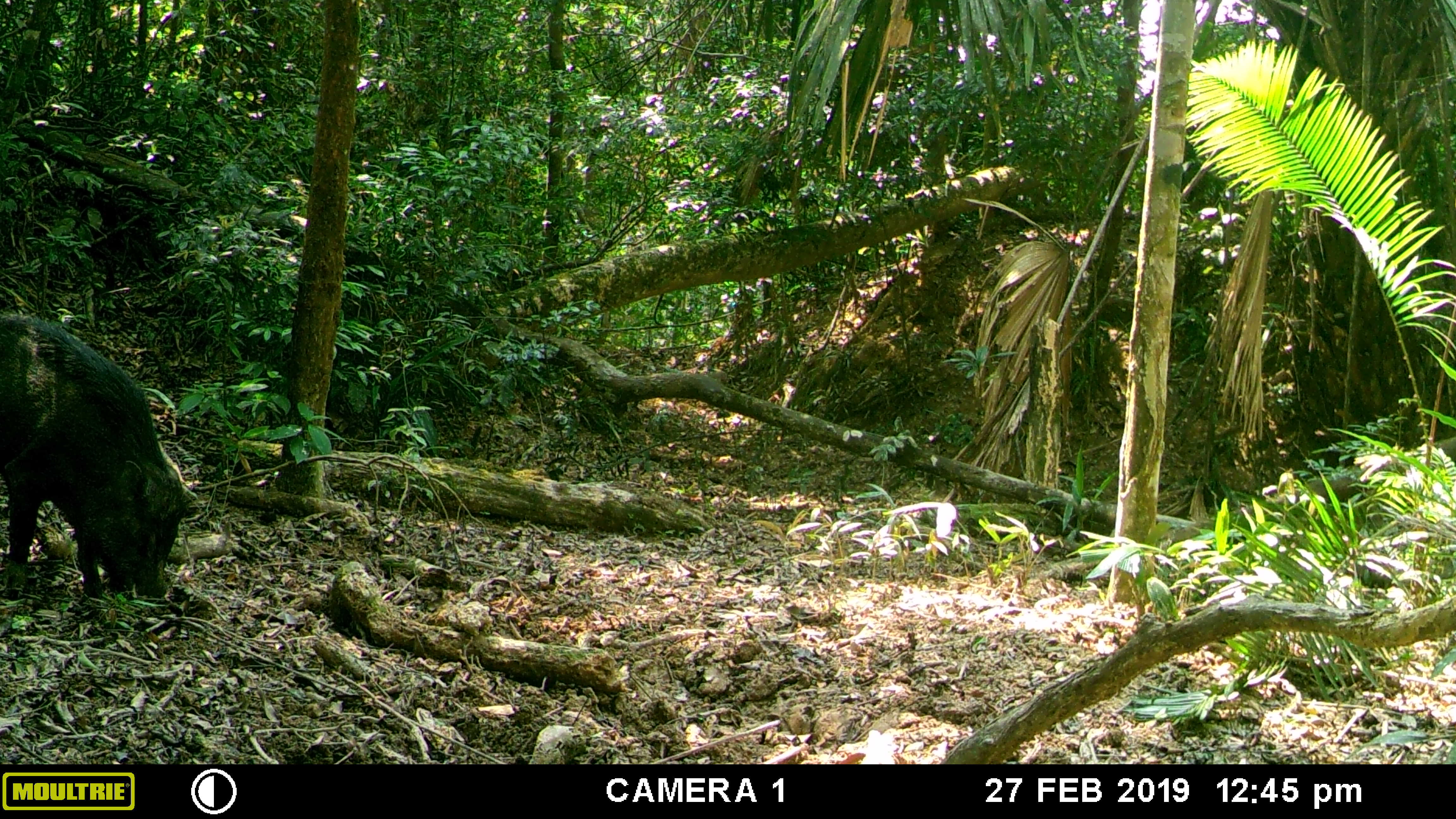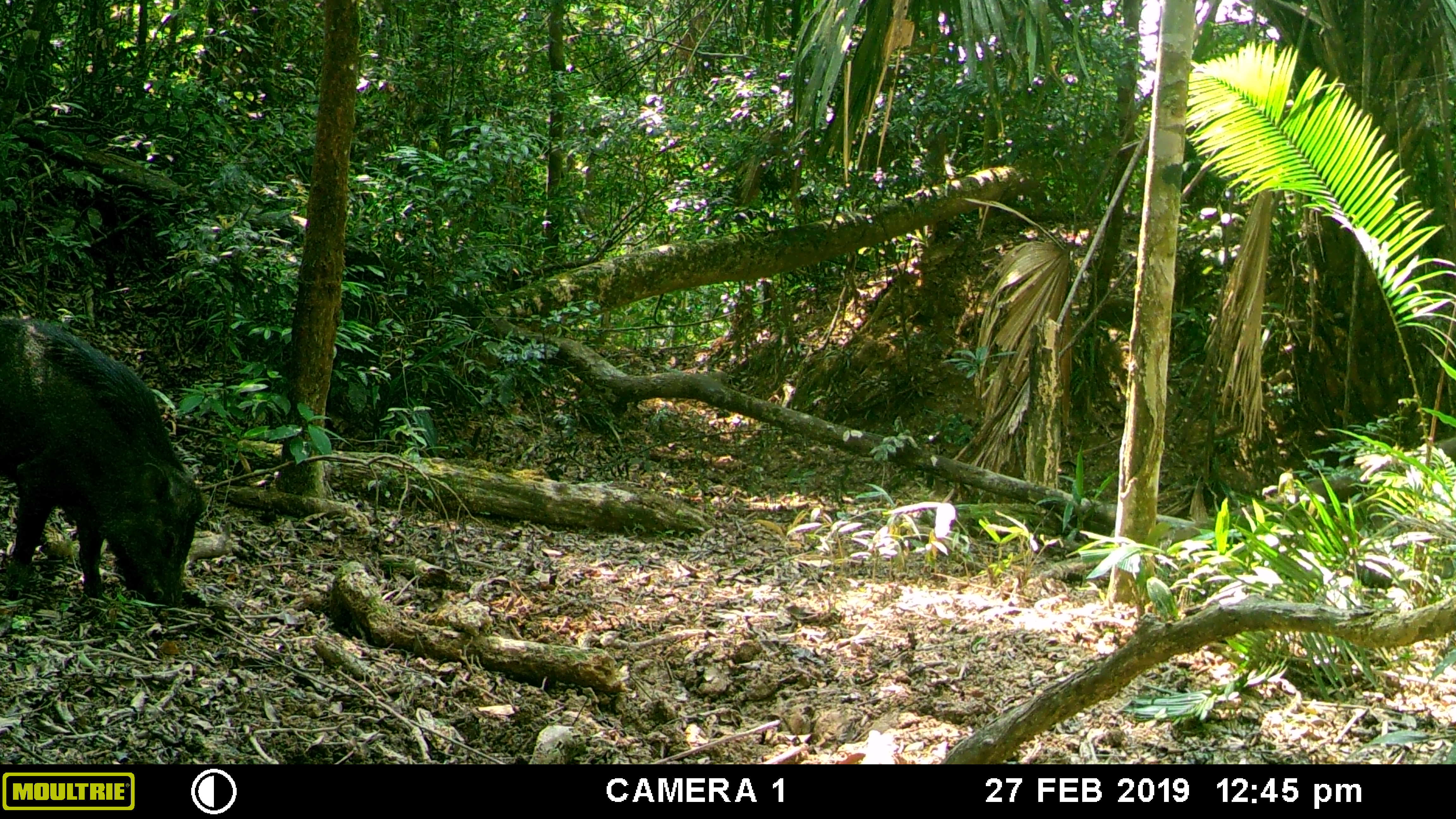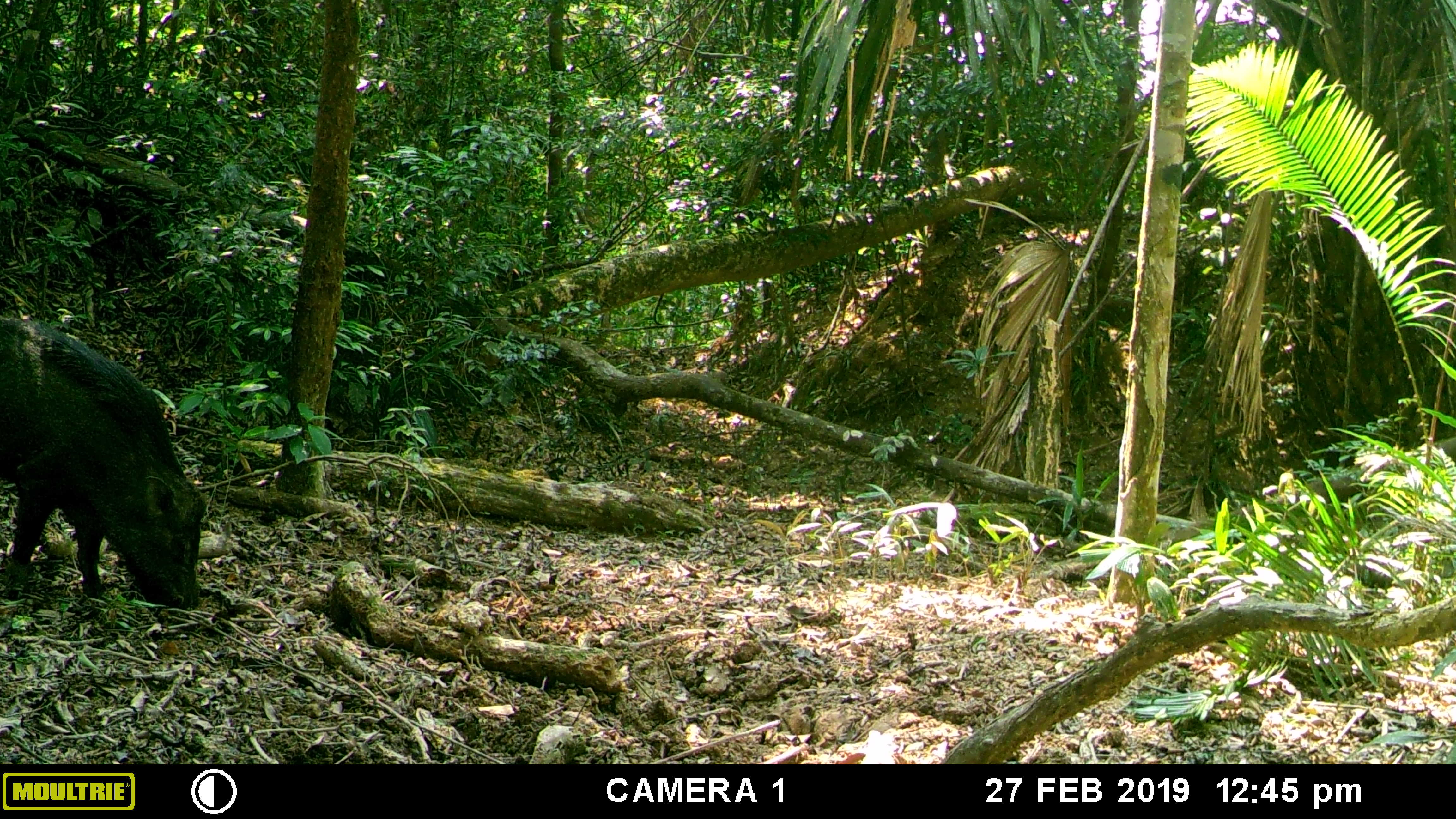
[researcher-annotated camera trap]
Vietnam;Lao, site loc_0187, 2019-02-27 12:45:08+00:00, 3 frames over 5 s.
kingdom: Animalia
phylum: Chordata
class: Mammalia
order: Artiodactyla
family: Suidae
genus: Sus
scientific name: Sus scrofa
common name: eurasian wild pig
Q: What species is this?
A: Eurasian wild pig (Sus scrofa).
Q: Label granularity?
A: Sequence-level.